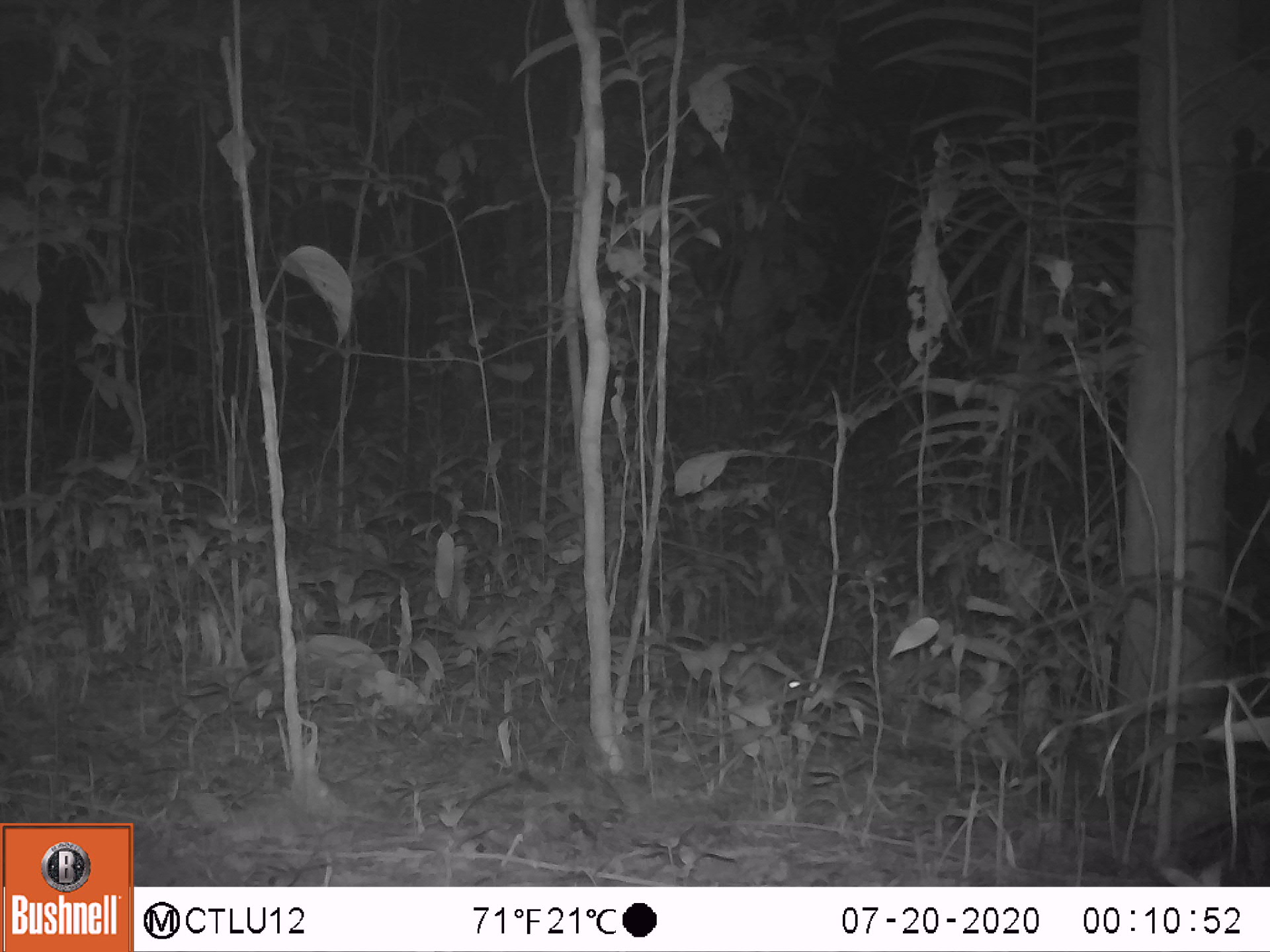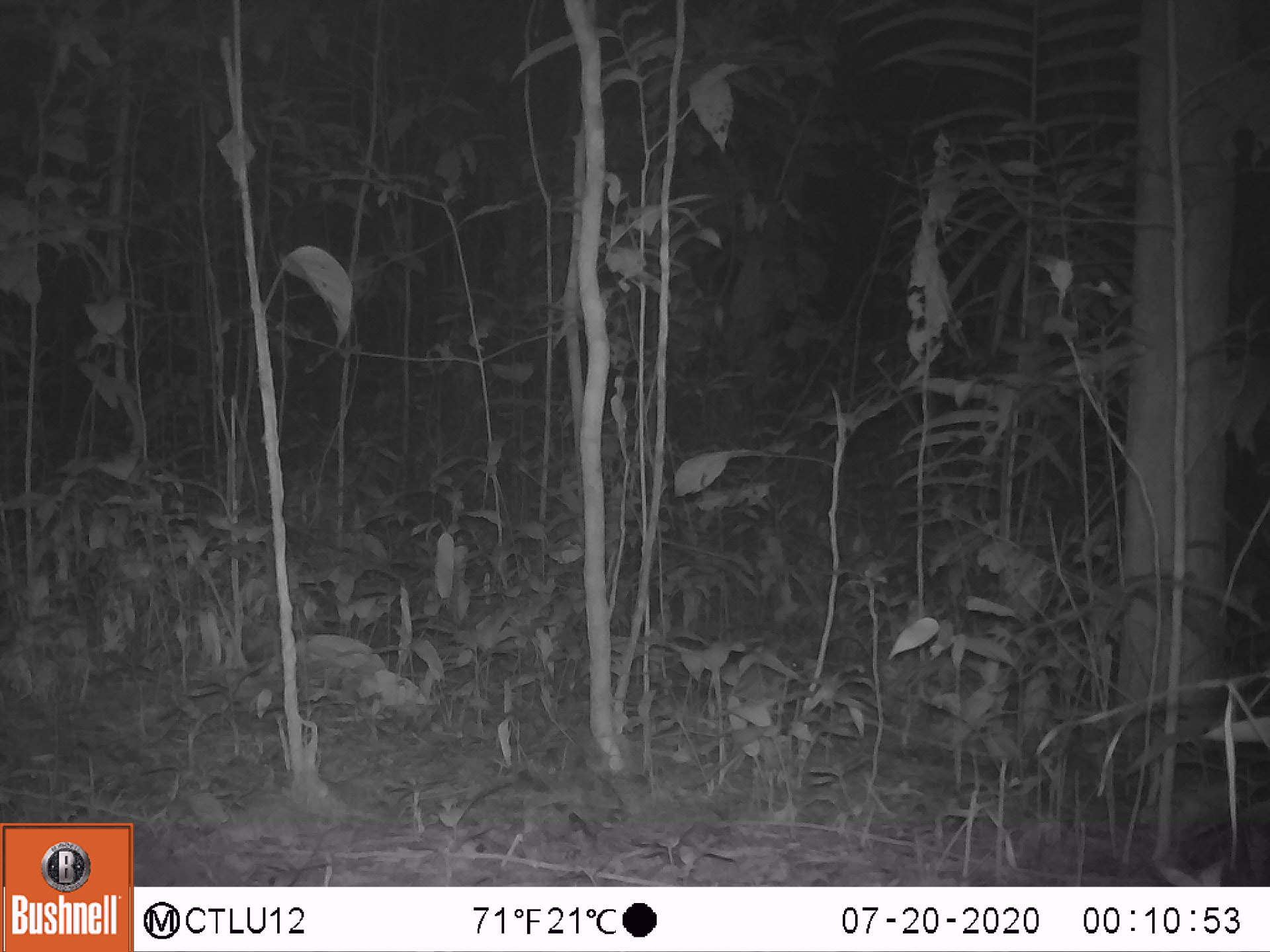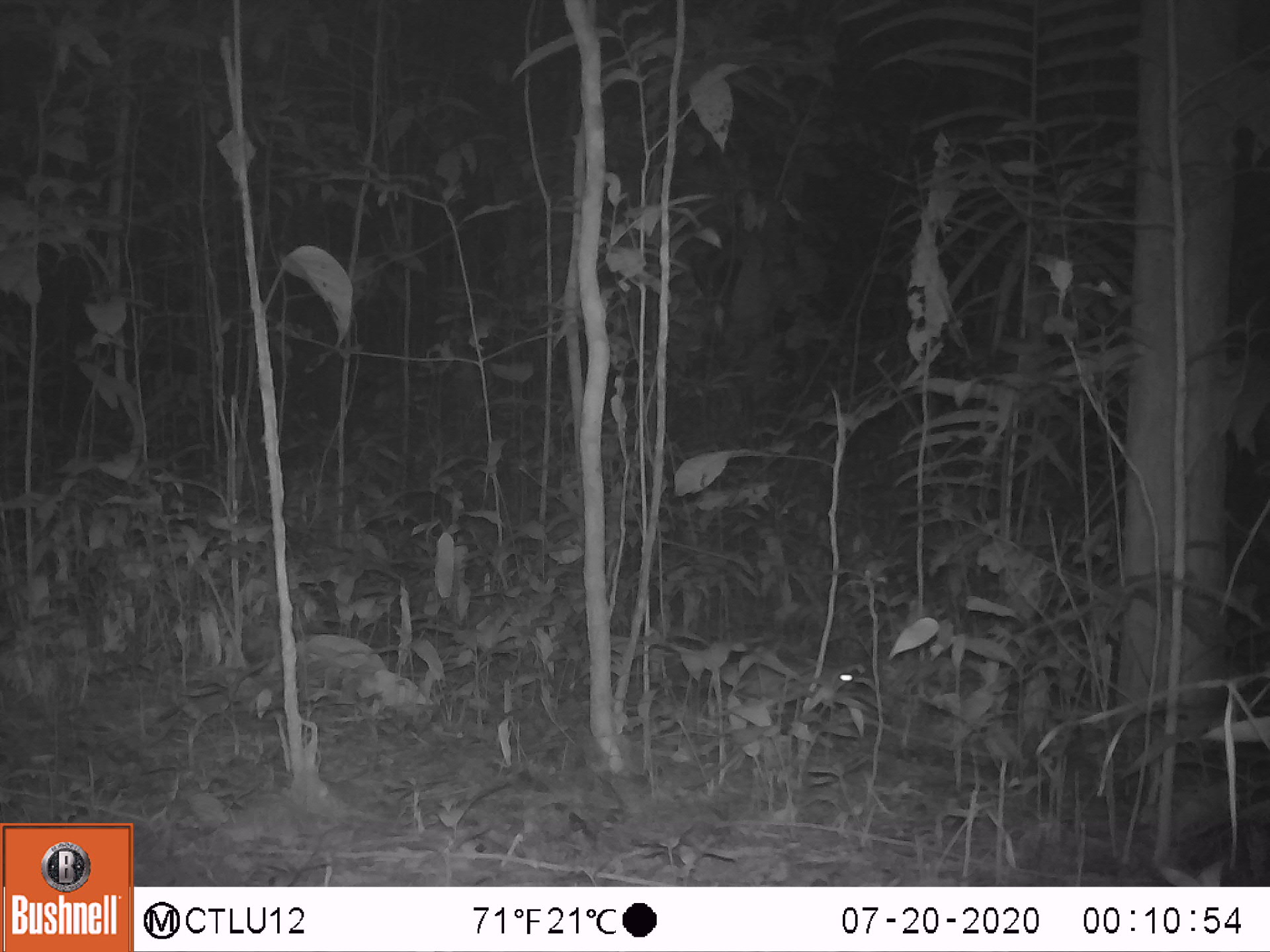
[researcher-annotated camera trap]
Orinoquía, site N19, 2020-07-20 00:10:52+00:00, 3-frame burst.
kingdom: Animalia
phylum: Chordata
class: Mammalia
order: Rodentia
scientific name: Rodentia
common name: rodent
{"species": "rodent (Rodentia)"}